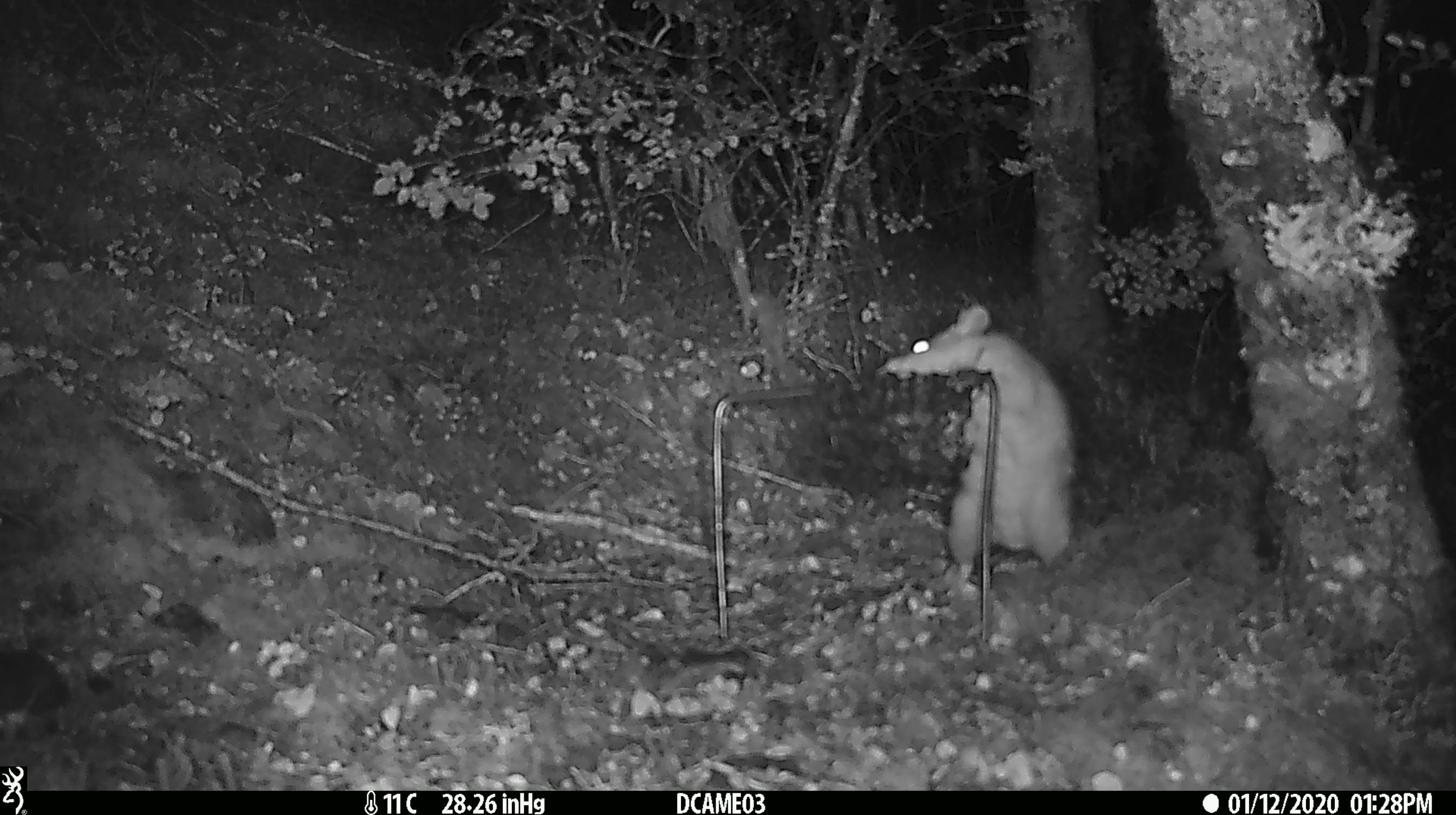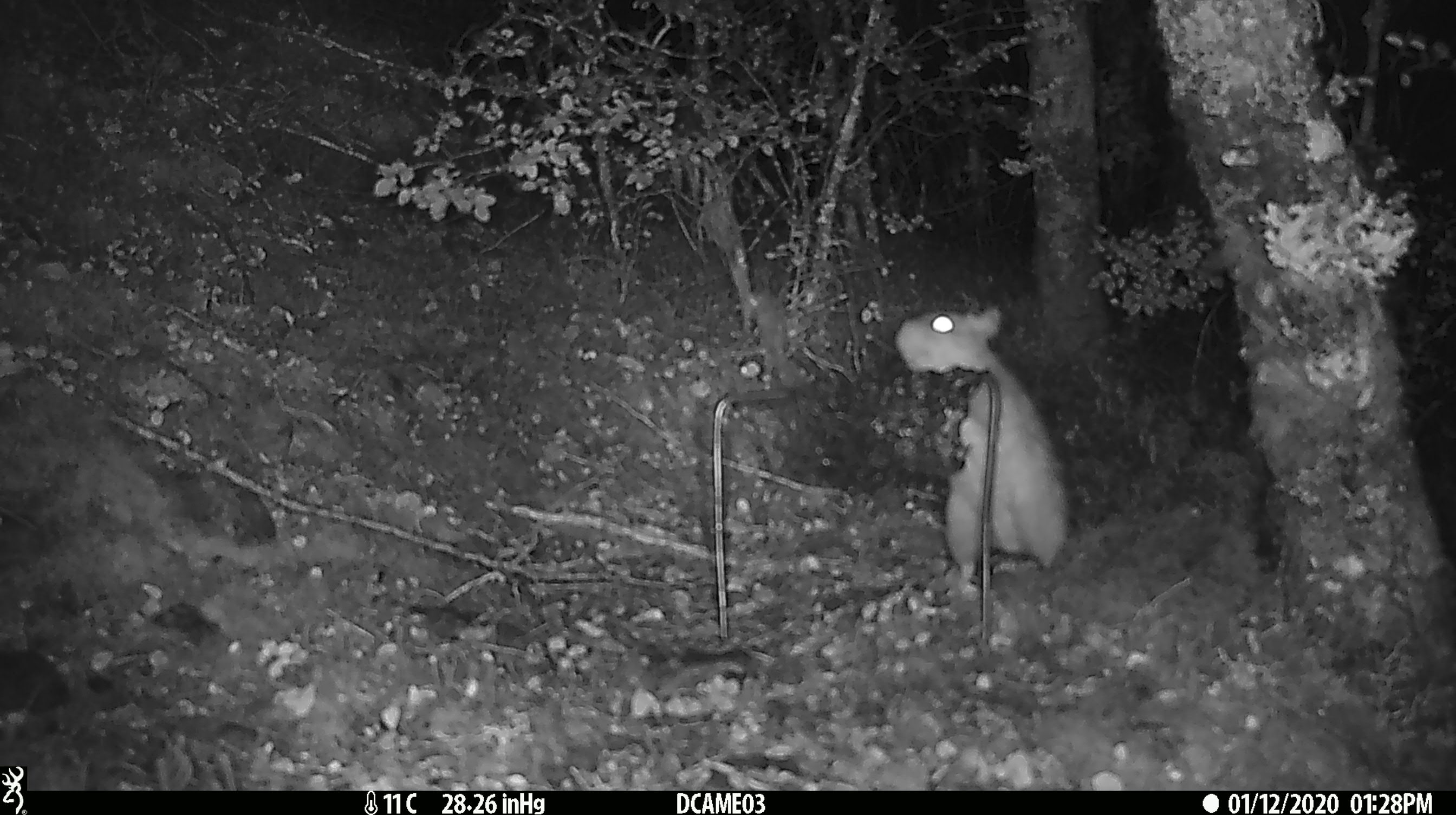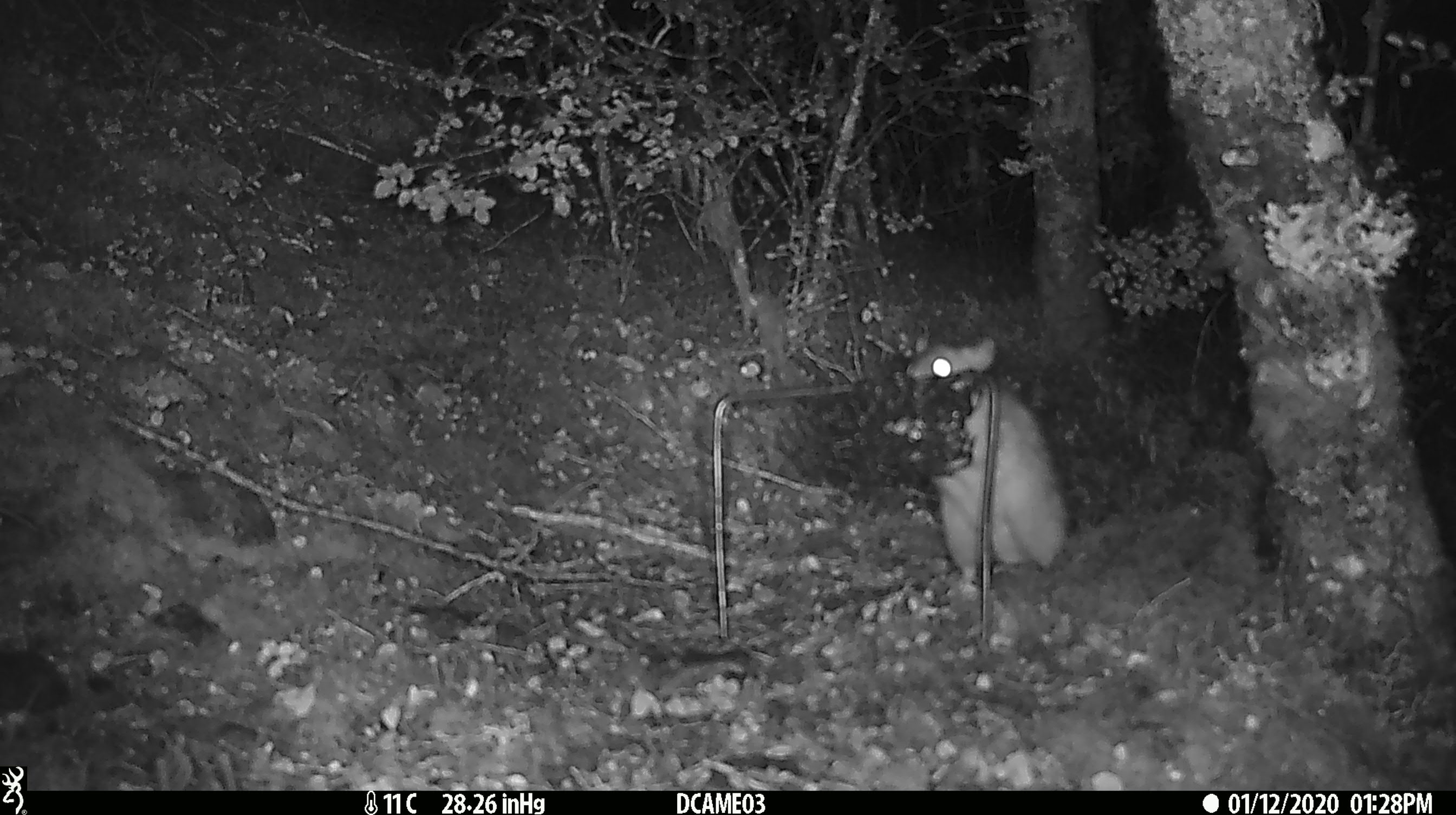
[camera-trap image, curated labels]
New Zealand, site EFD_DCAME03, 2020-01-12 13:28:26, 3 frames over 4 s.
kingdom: Animalia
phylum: Chordata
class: Mammalia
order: Rodentia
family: Muridae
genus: Rattus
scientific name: Rattus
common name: rat